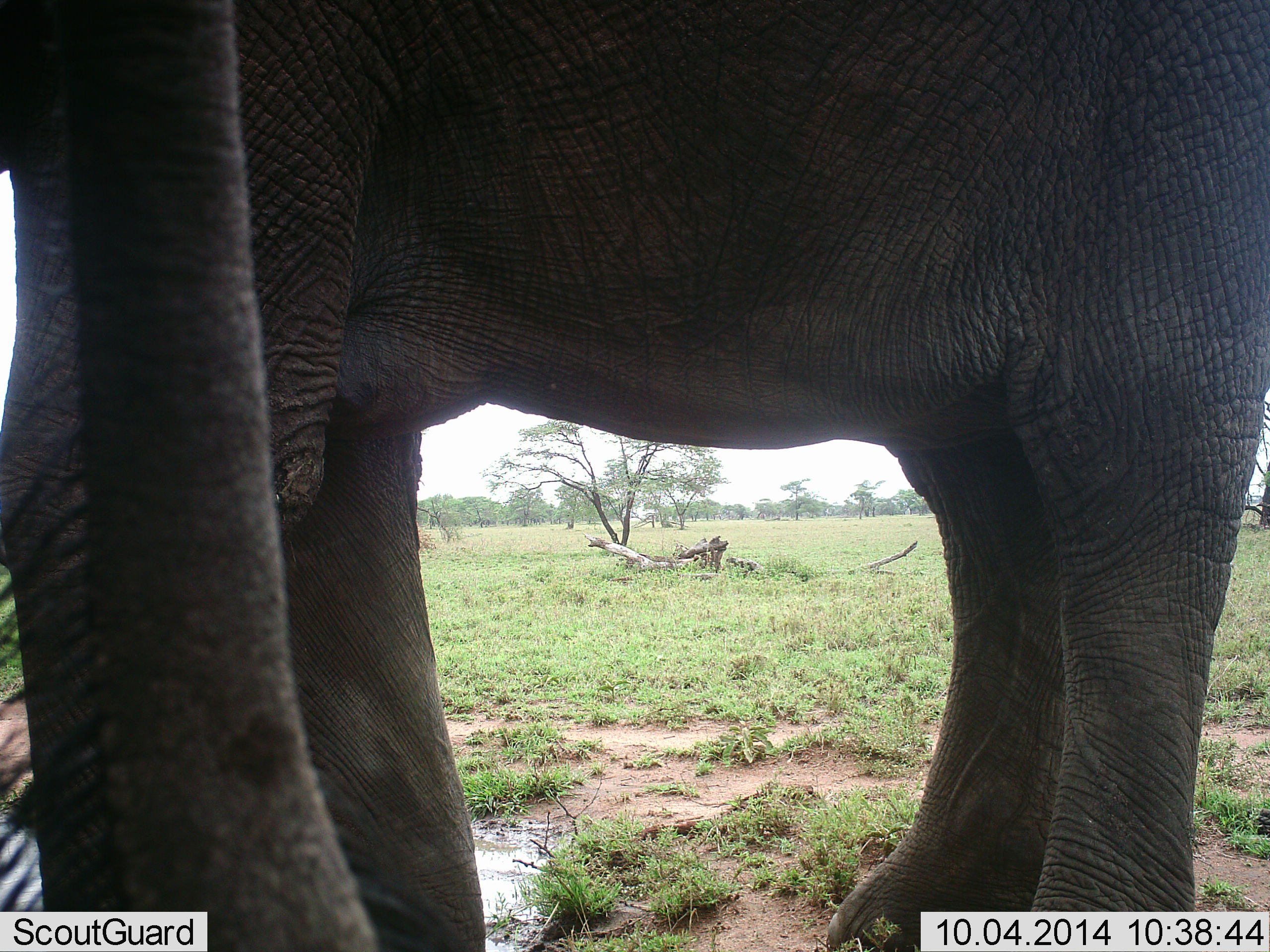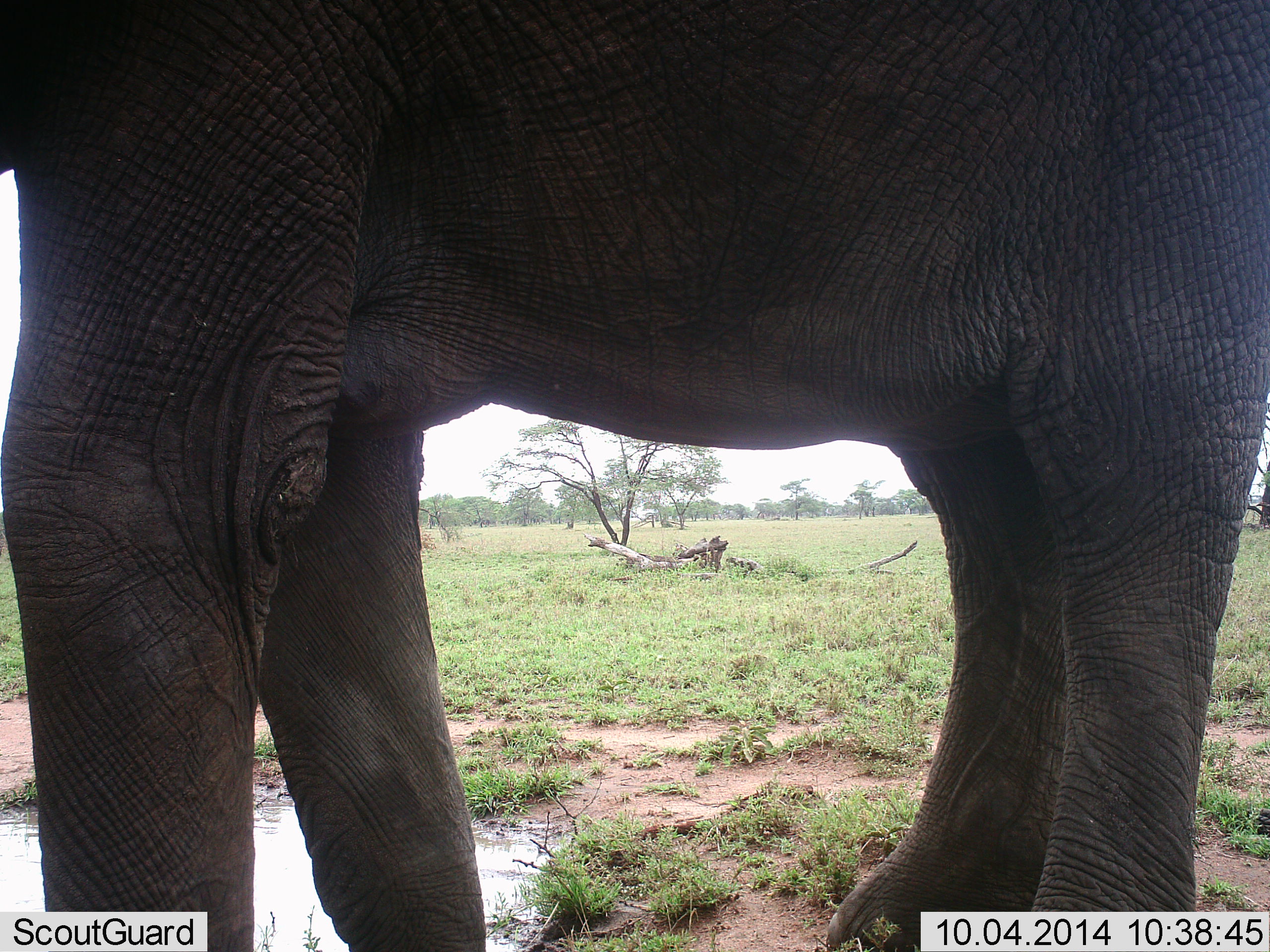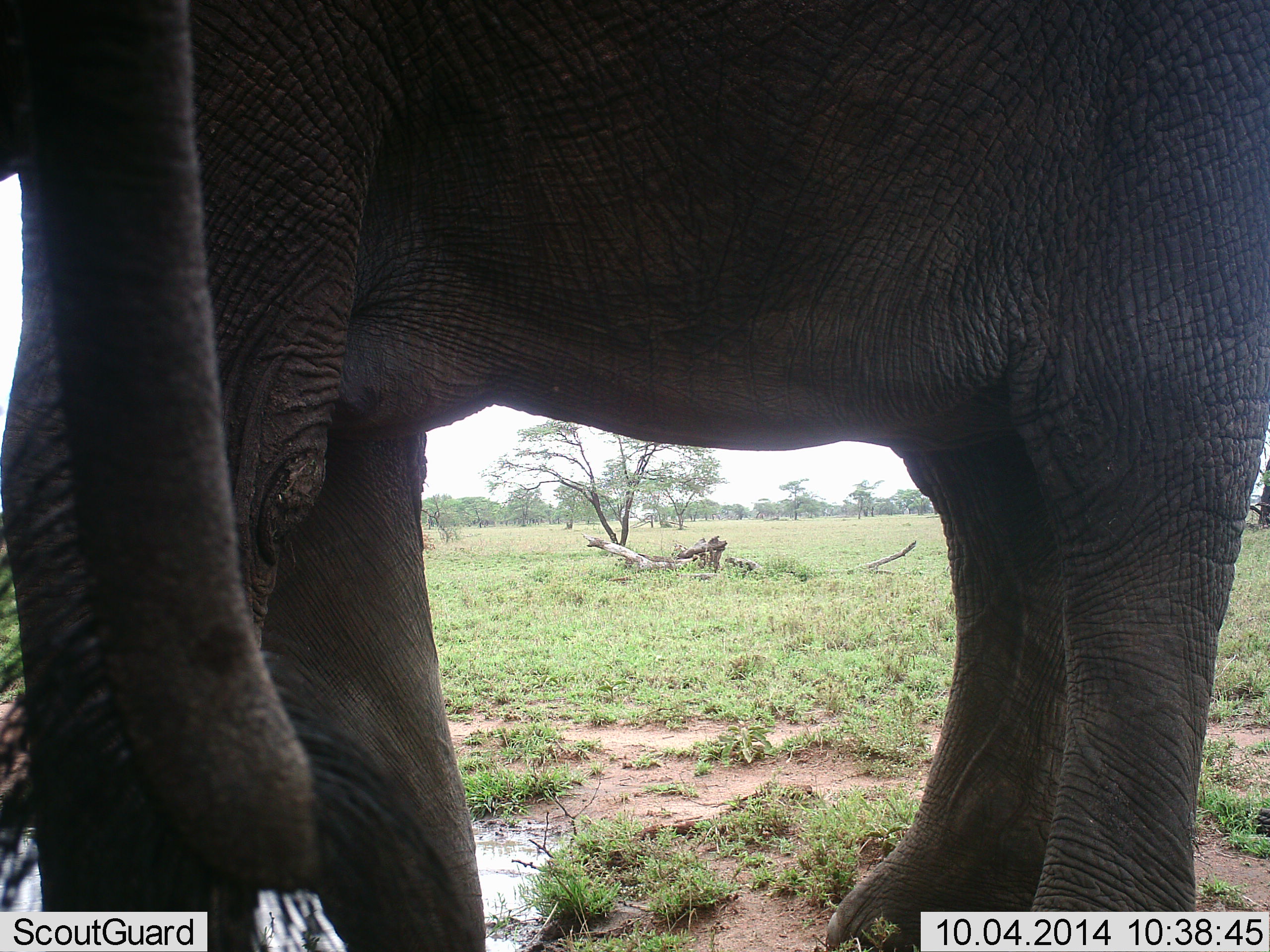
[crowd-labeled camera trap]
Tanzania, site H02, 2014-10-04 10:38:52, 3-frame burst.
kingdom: Animalia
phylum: Chordata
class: Mammalia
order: Proboscidea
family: Elephantidae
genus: Loxodonta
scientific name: Loxodonta africana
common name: african bush elephant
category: elephant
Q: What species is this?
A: Elephant (african bush elephant) (Loxodonta africana).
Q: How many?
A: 1.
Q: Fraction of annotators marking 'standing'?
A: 100%.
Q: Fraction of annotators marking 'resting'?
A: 0%.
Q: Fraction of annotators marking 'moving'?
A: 10%.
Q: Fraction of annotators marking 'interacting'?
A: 0%.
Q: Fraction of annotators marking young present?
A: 10%.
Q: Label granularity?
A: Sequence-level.